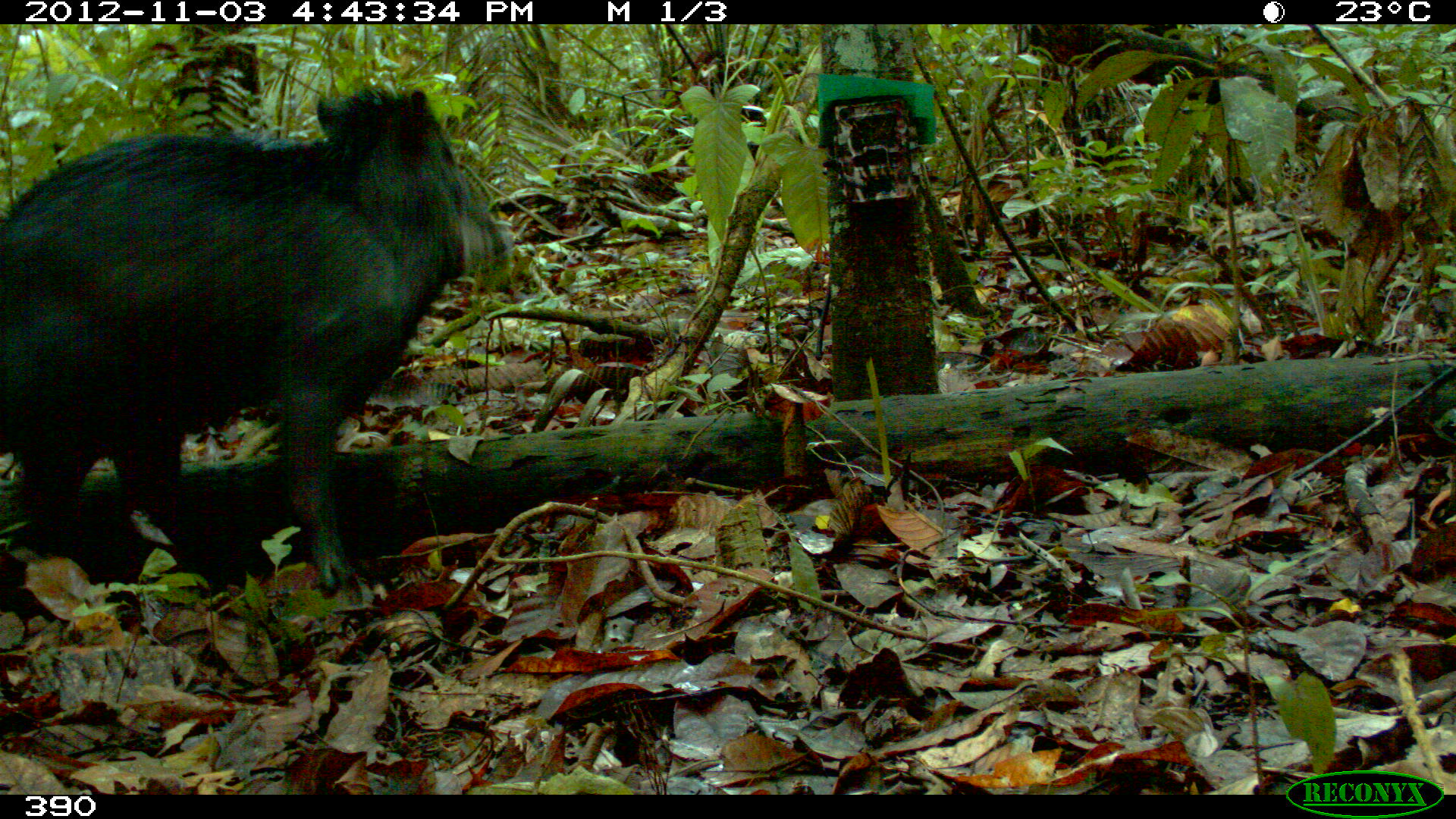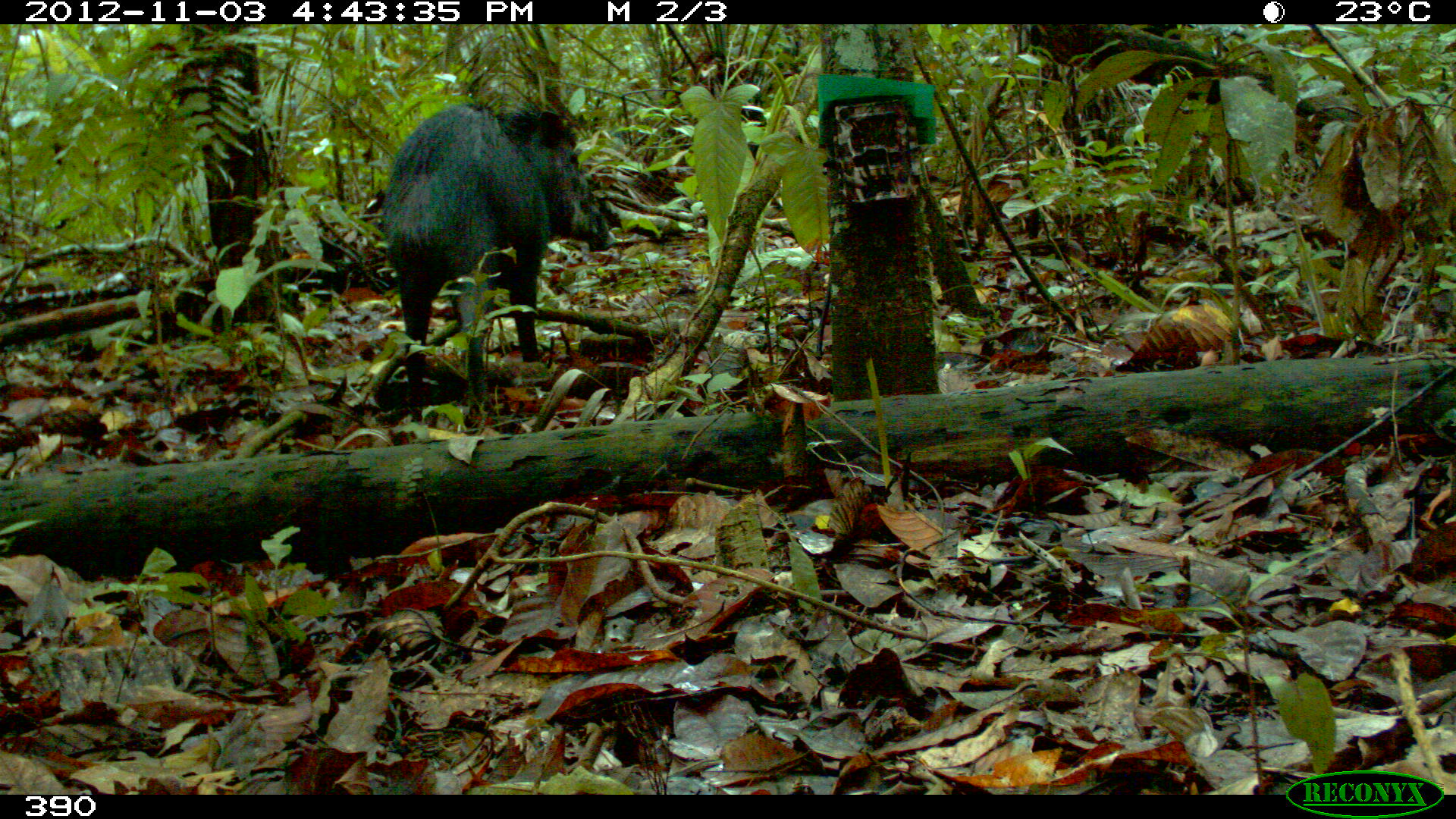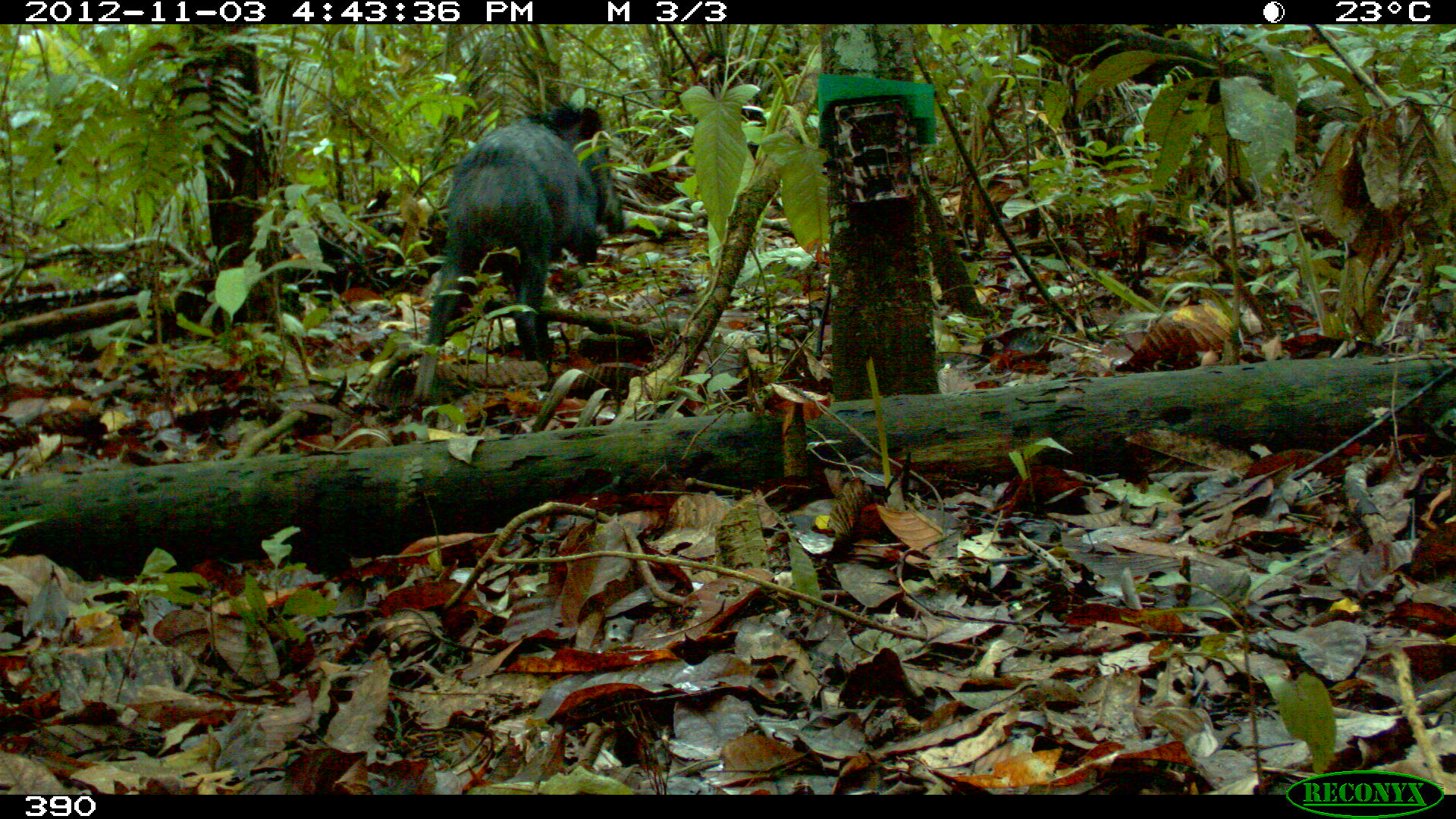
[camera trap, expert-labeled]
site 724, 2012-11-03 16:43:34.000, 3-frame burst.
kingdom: Animalia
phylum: Chordata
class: Mammalia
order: Artiodactyla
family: Tayassuidae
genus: Tayassu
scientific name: Tayassu pecari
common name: white-lipped peccary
Tayassu pecari (white-lipped peccary).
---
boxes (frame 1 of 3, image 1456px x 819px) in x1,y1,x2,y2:
tayassu pecari: 0,82,514,596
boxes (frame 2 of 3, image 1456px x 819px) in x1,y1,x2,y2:
tayassu pecari: 377,91,616,412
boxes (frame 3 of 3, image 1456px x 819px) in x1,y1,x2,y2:
tayassu pecari: 412,97,623,403